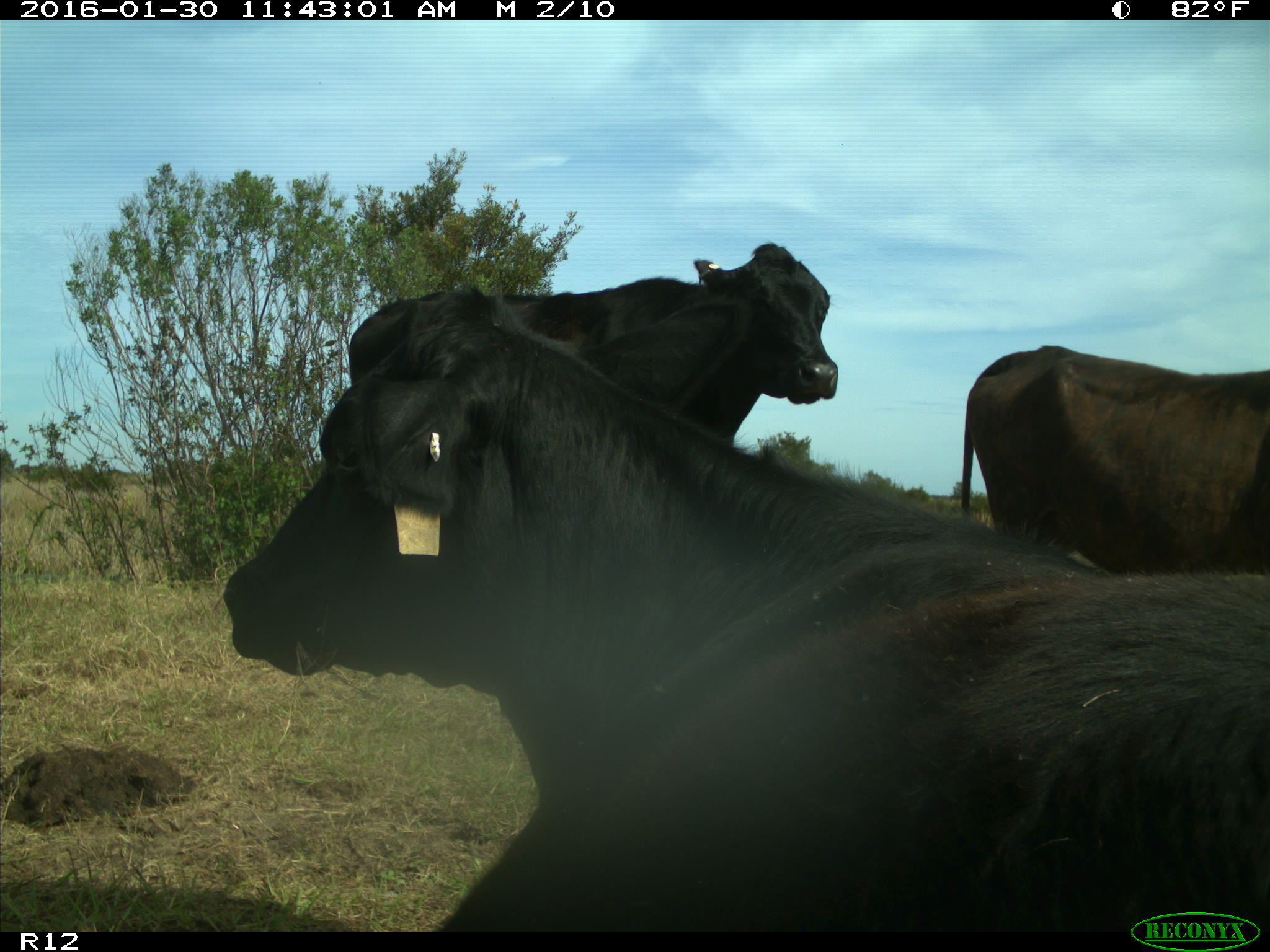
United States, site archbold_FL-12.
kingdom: Animalia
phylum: Chordata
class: Mammalia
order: Artiodactyla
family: Bovidae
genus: Bos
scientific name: Bos taurus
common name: domestic cow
Bos taurus (domestic cow).